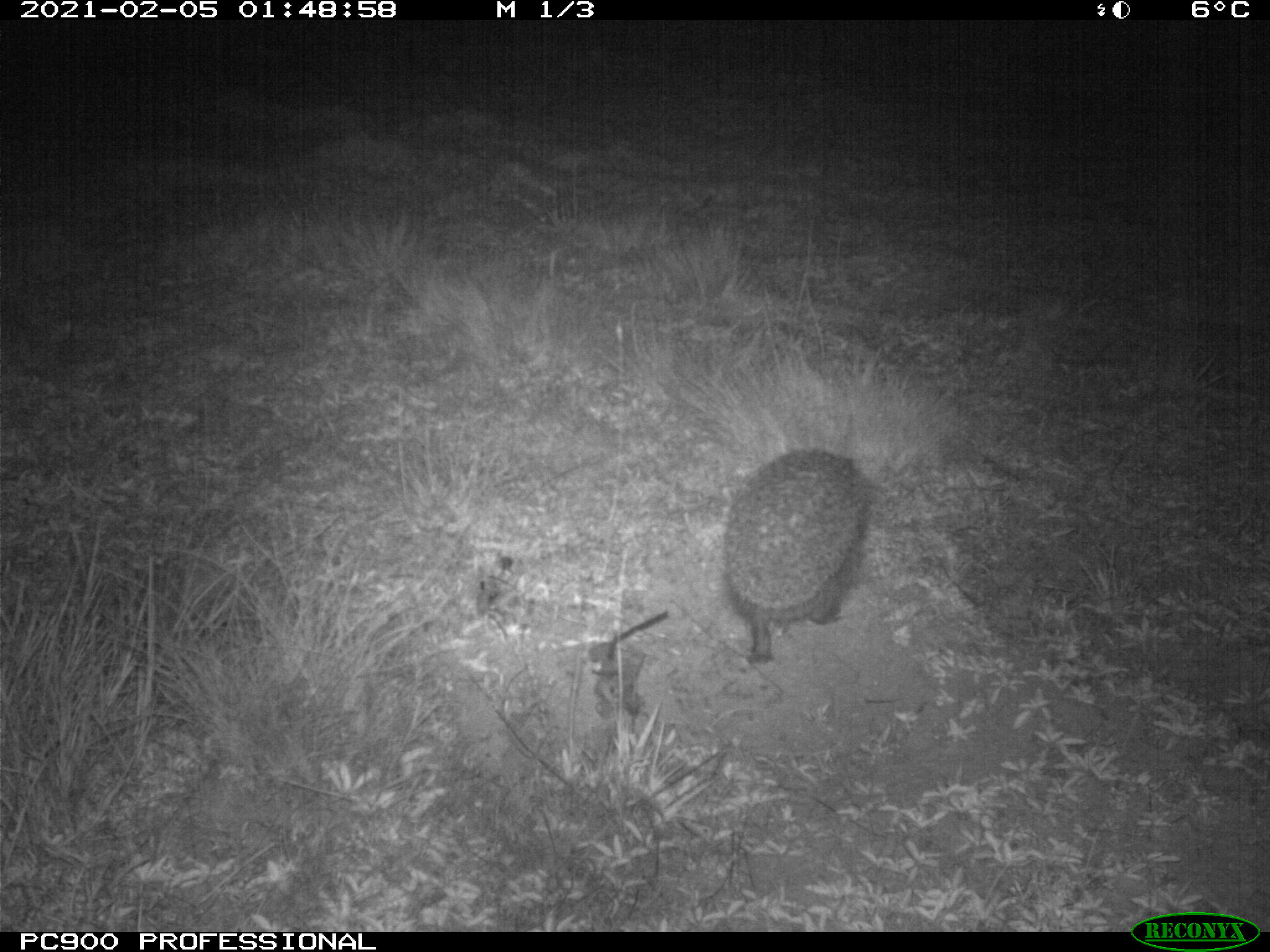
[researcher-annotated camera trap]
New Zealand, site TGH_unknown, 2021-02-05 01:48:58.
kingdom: Animalia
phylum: Chordata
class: Mammalia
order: Eulipotyphla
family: Erinaceidae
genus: Erinaceus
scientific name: Erinaceus europaeus europaeus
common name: european hedgehog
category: hedgehog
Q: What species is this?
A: Hedgehog (european hedgehog) (Erinaceus europaeus europaeus).